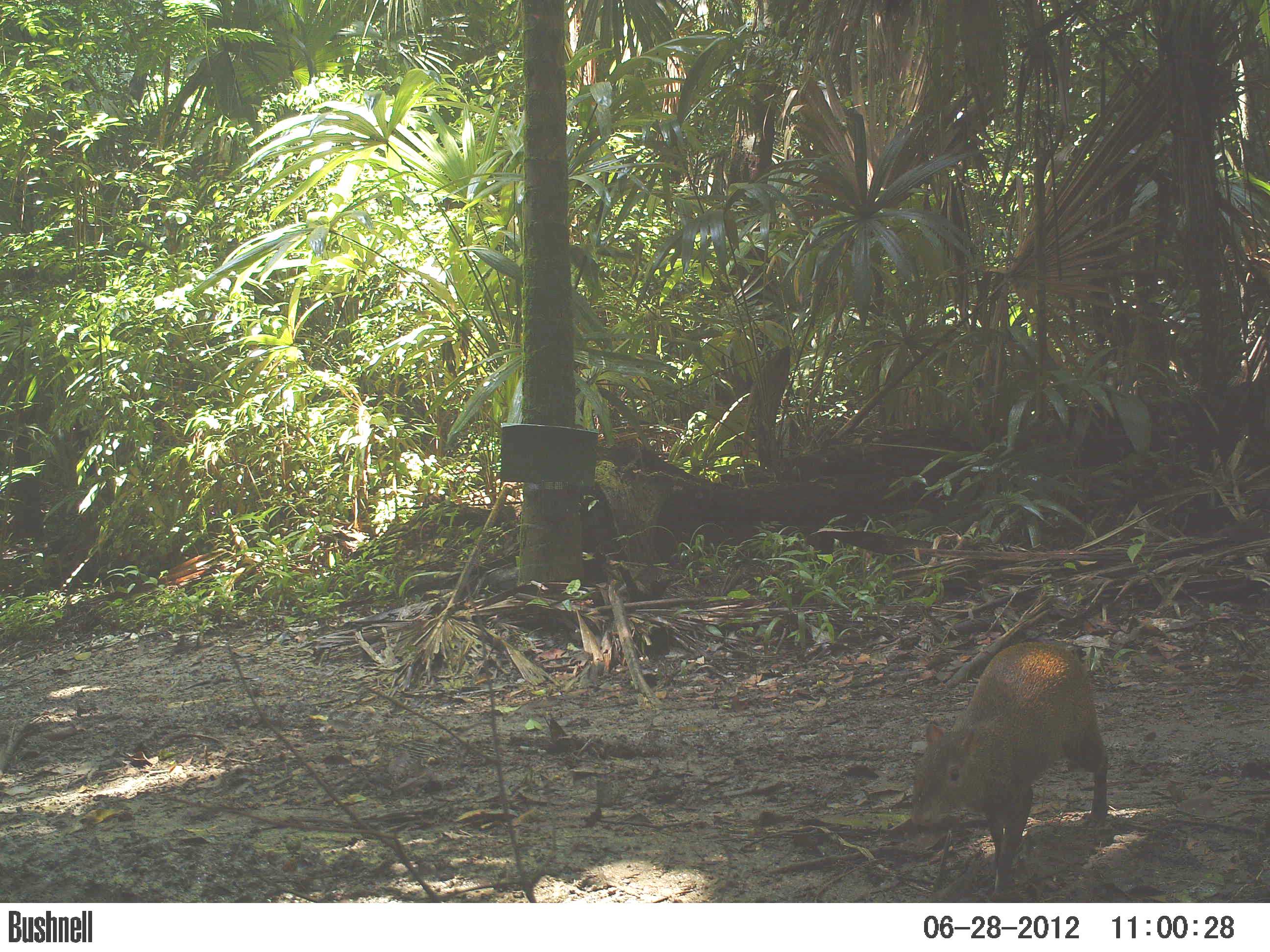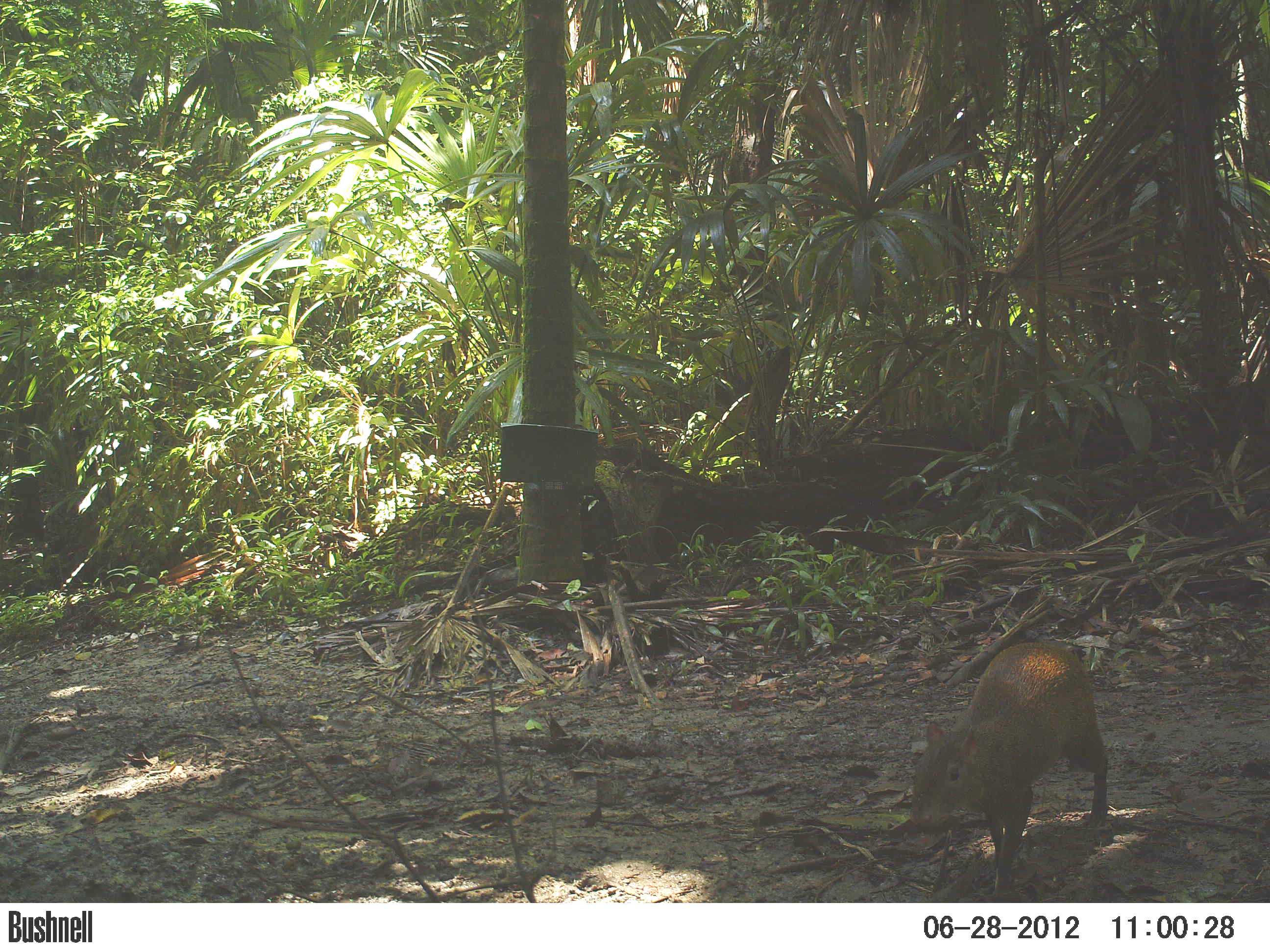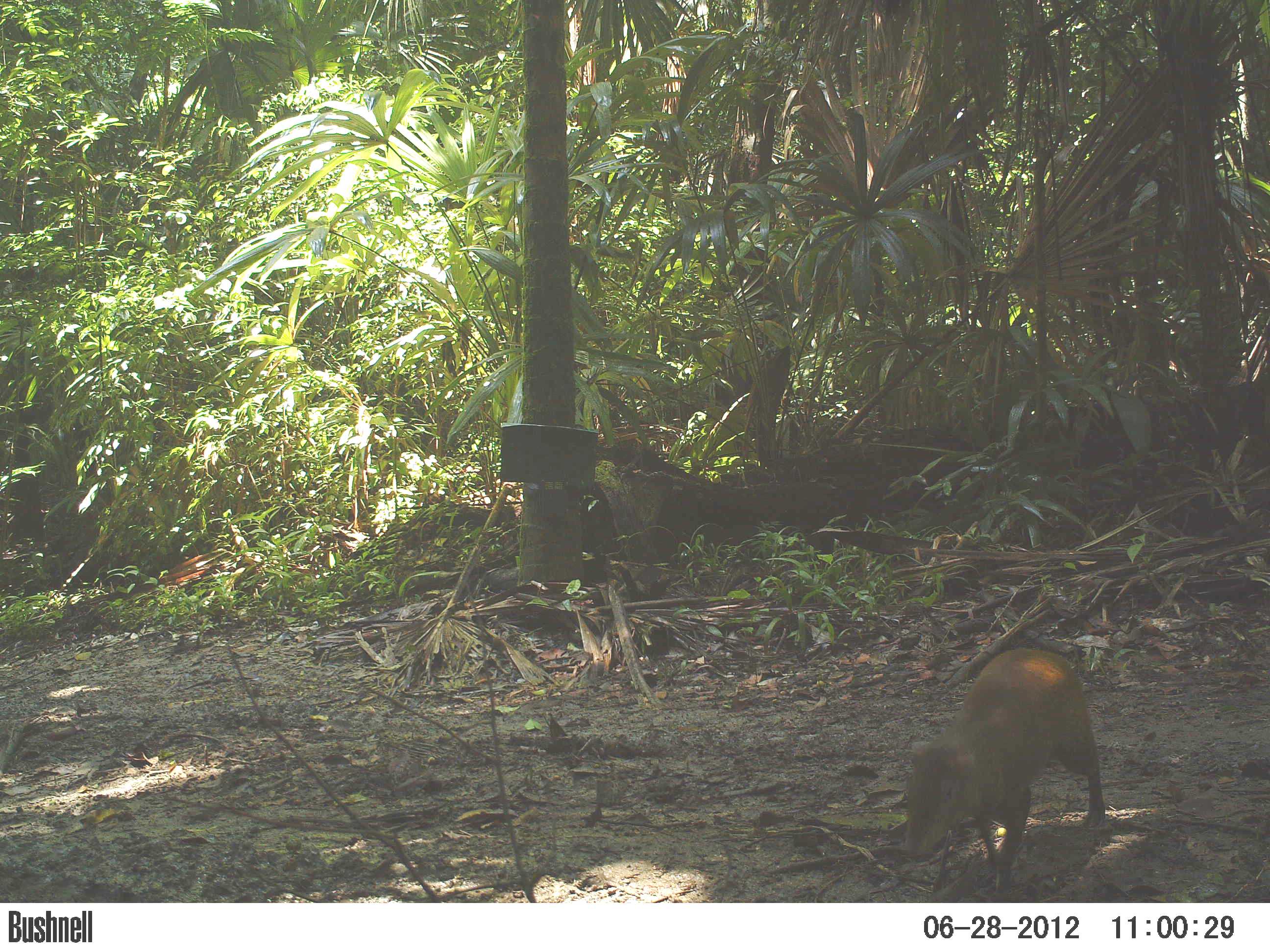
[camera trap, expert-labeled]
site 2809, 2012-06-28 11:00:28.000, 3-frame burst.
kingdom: Animalia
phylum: Chordata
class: Mammalia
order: Rodentia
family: Dasyproctidae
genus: Dasyprocta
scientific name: Dasyprocta punctata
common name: central american agouti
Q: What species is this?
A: Dasyprocta punctata (central american agouti).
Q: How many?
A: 1.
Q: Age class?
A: Adult.